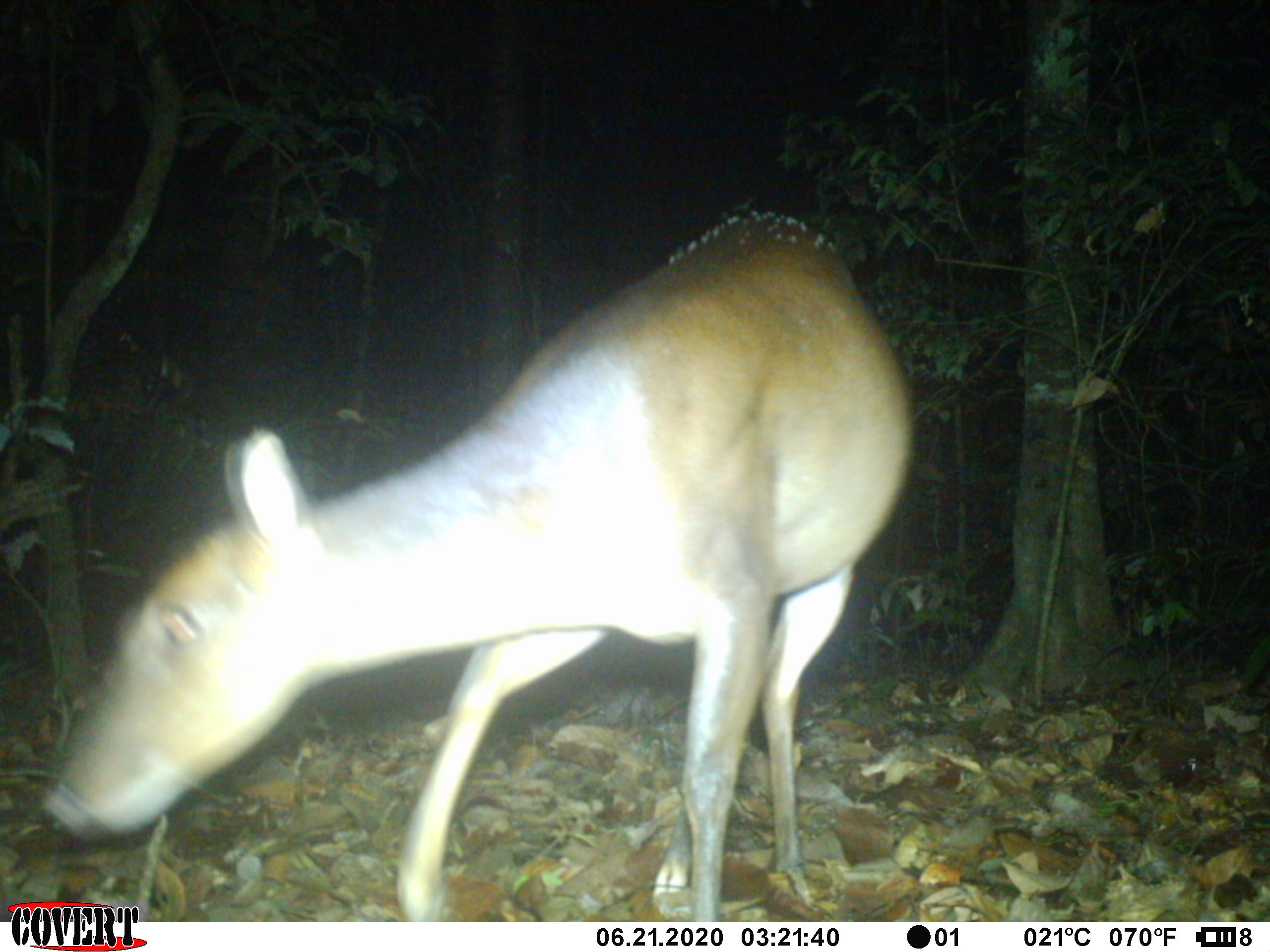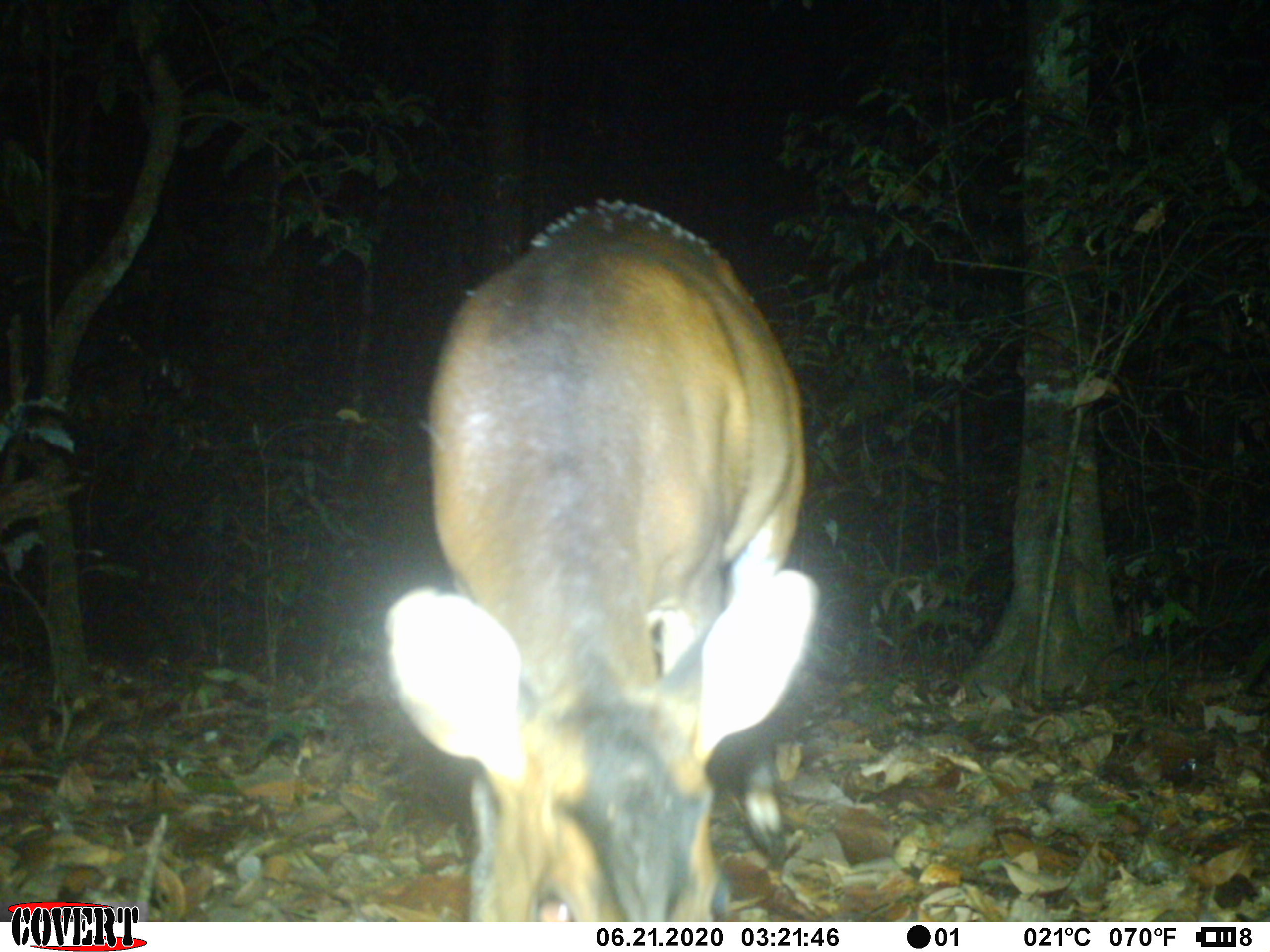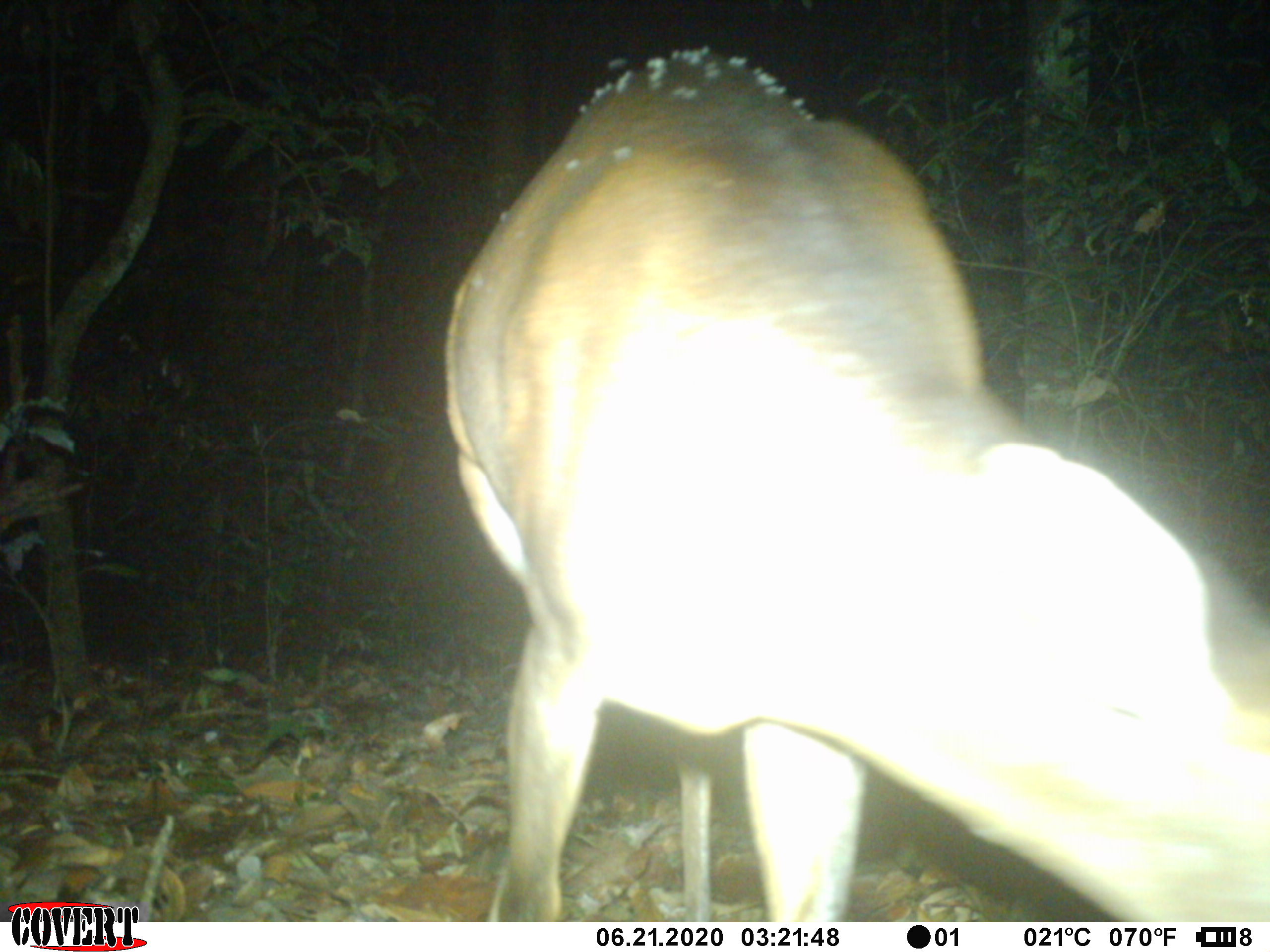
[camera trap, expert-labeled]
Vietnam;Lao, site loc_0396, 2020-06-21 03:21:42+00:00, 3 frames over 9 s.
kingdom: Animalia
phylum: Chordata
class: Mammalia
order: Artiodactyla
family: Cervidae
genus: Muntiacus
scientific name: Muntiacus vuquangensis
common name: large-antlered muntjac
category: large antlered muntjac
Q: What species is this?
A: Large antlered muntjac (large-antlered muntjac) (Muntiacus vuquangensis).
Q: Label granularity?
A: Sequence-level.